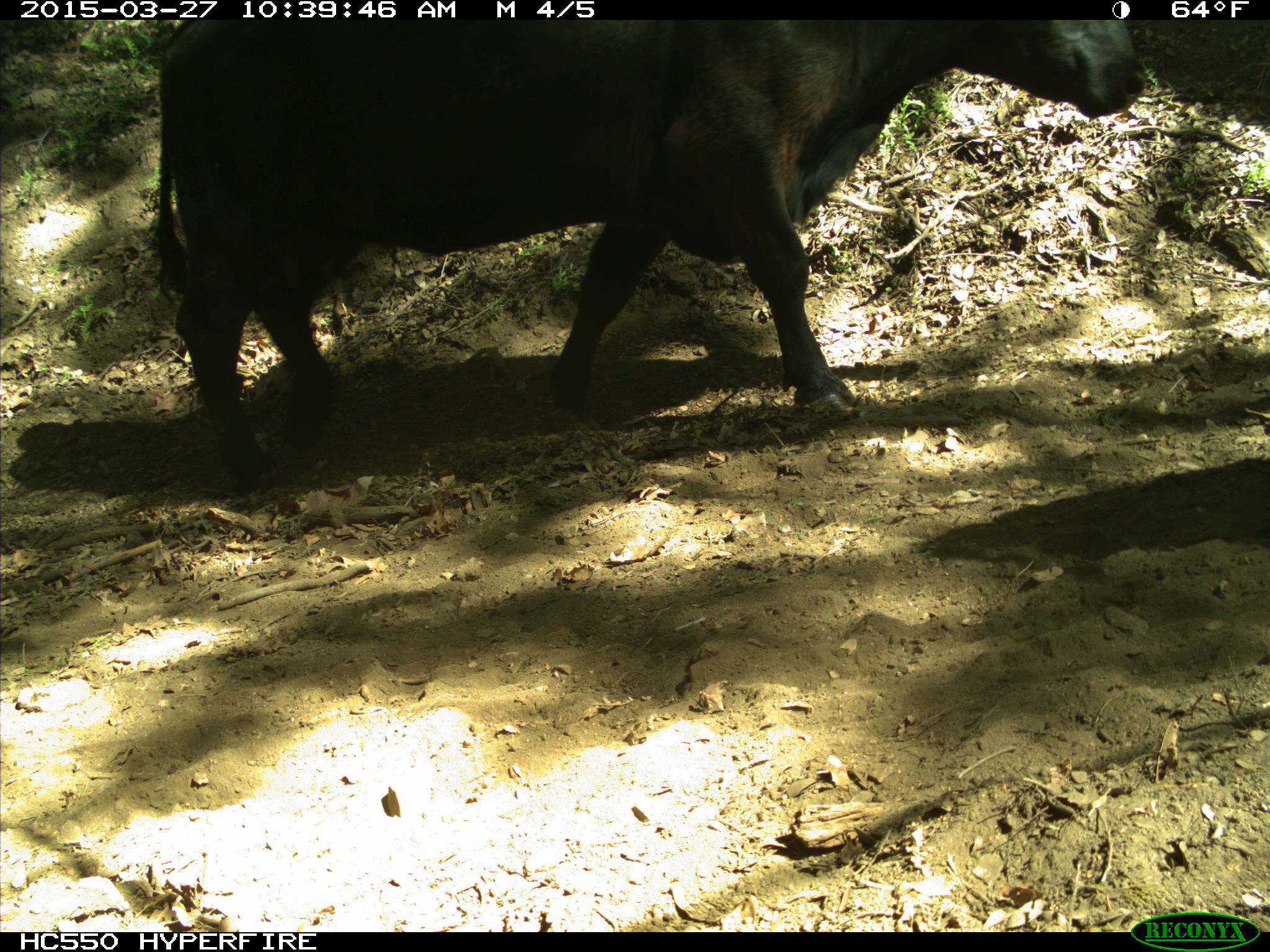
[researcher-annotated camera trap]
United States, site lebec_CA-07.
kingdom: Animalia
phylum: Chordata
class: Mammalia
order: Artiodactyla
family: Bovidae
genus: Bos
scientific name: Bos taurus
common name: domestic cow